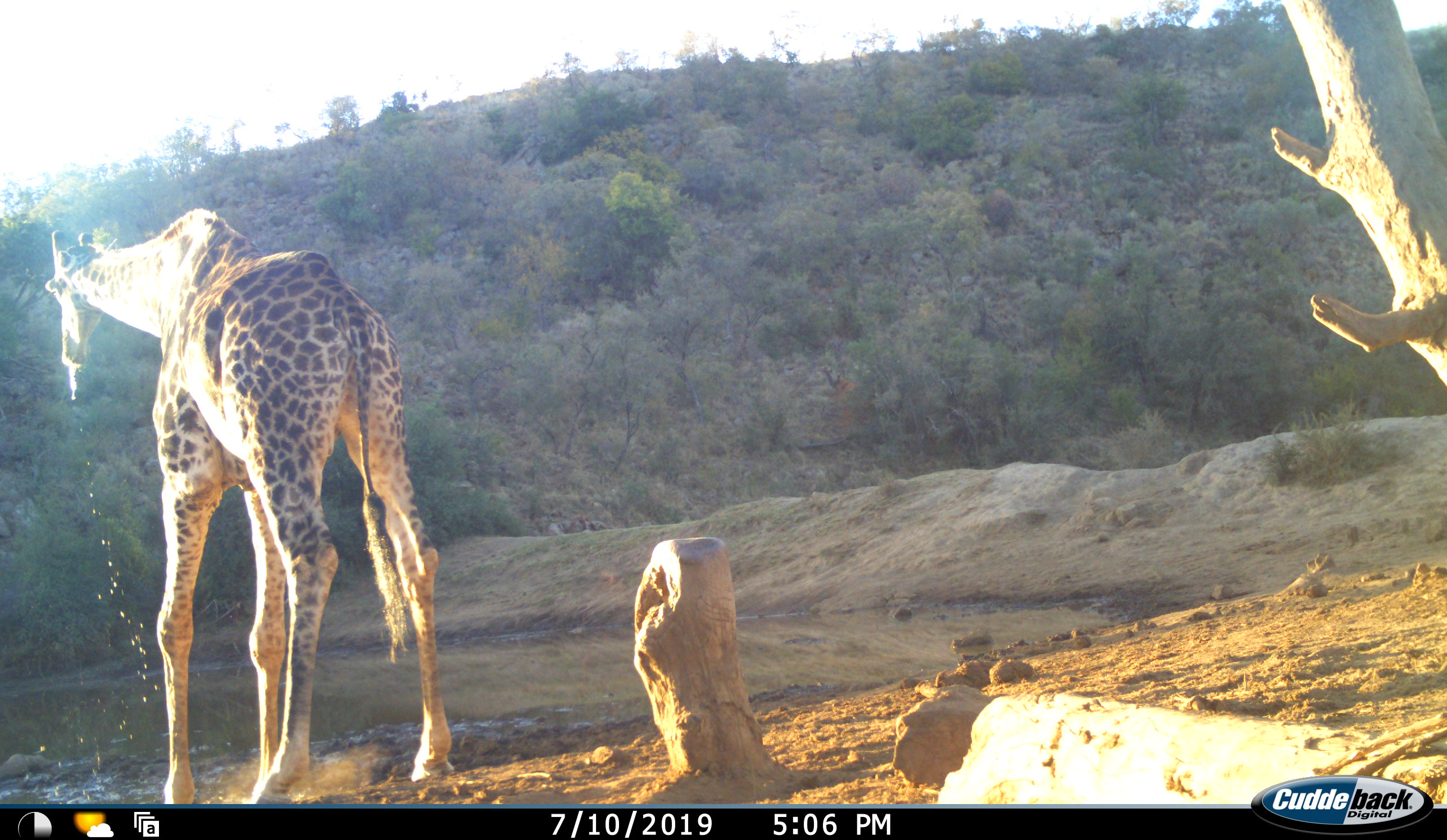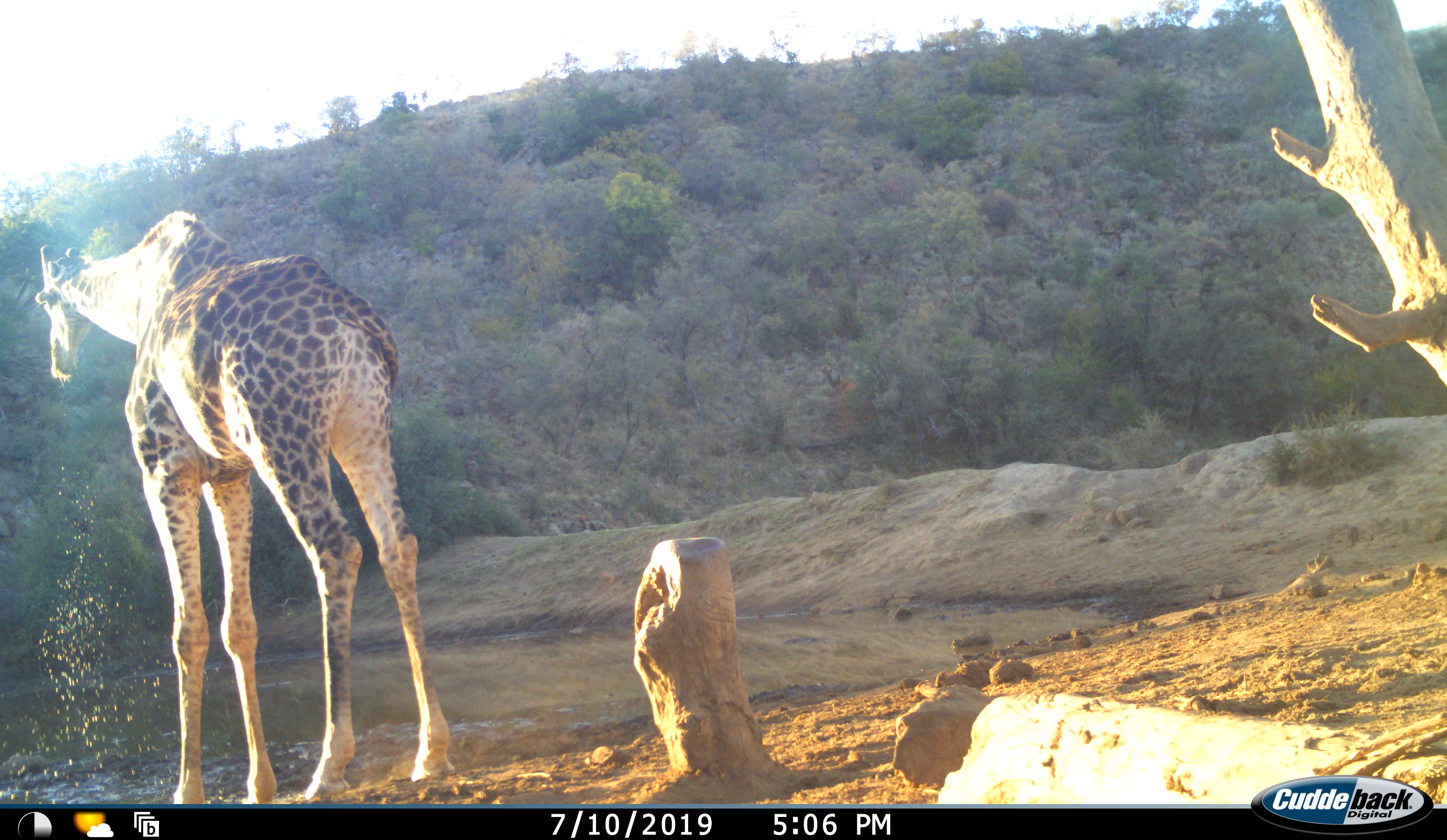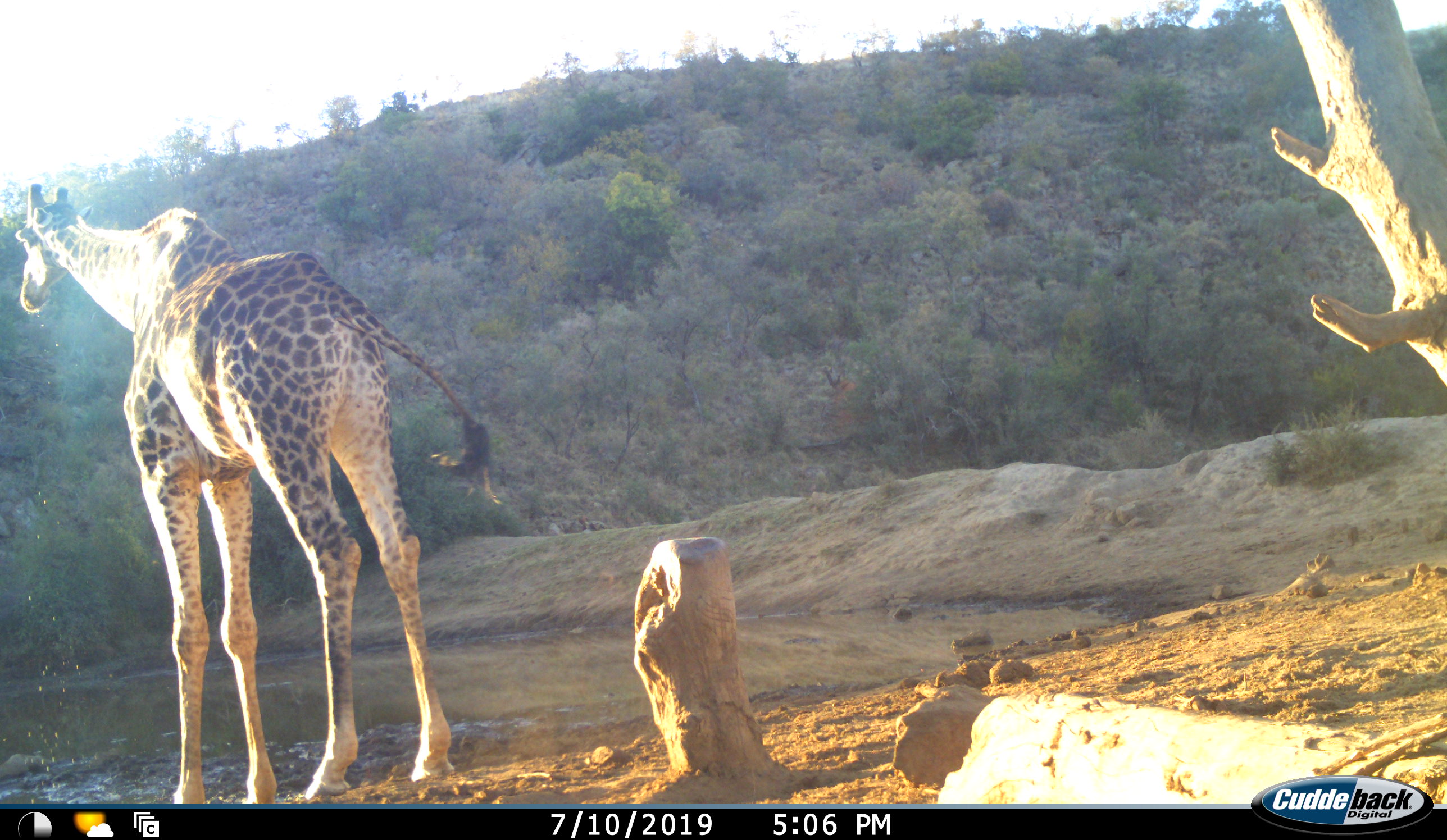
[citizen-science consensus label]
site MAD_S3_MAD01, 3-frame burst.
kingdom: Animalia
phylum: Chordata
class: Mammalia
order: Artiodactyla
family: Giraffidae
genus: Giraffa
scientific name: Giraffa camelopardalis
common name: giraffe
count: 1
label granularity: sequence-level